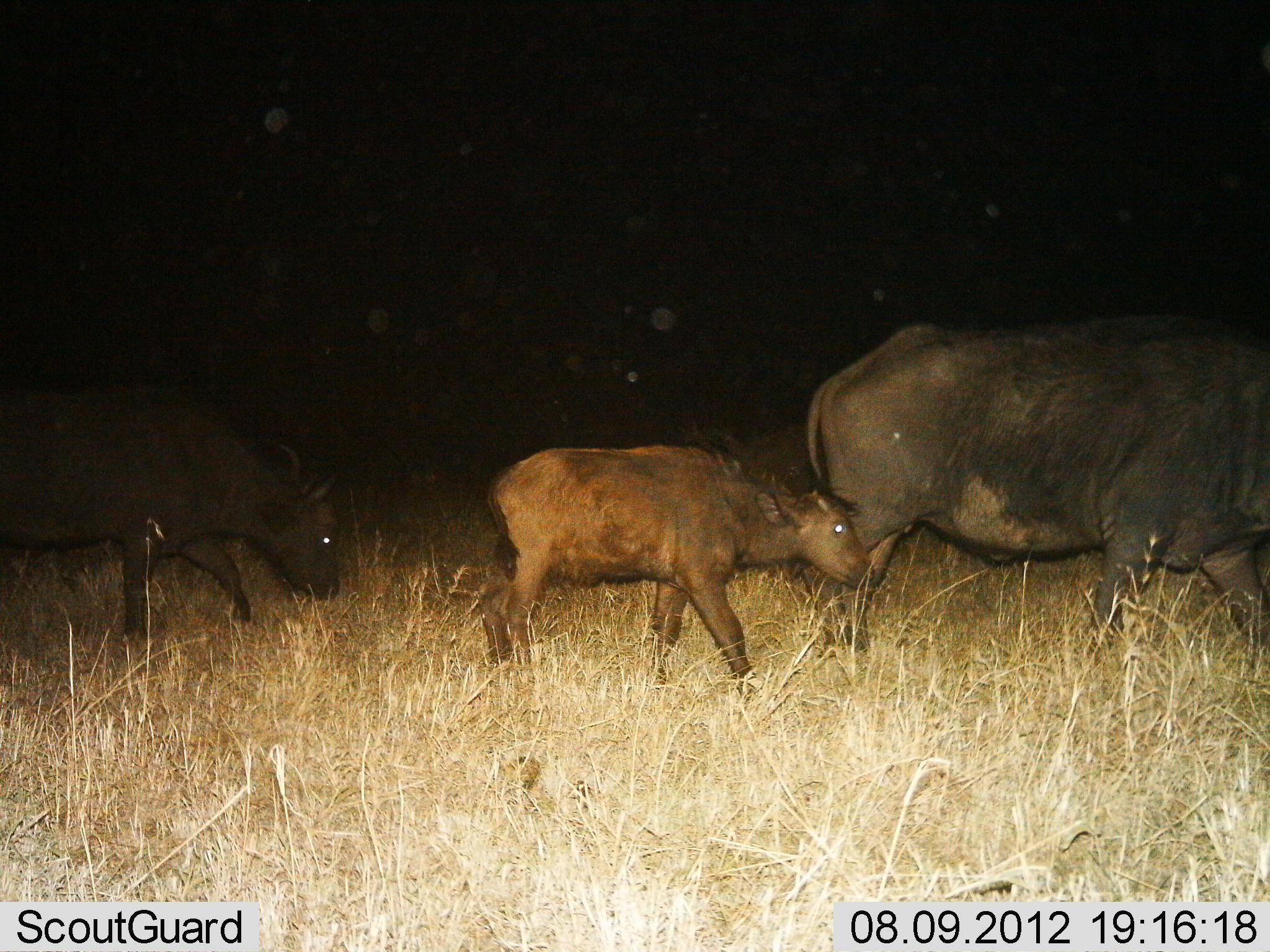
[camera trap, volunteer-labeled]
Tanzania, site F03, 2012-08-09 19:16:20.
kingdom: Animalia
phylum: Chordata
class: Mammalia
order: Artiodactyla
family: Bovidae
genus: Syncerus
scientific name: Syncerus caffer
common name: cape buffalo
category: buffalo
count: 3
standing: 0%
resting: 0%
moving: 100%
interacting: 0%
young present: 100%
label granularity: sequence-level